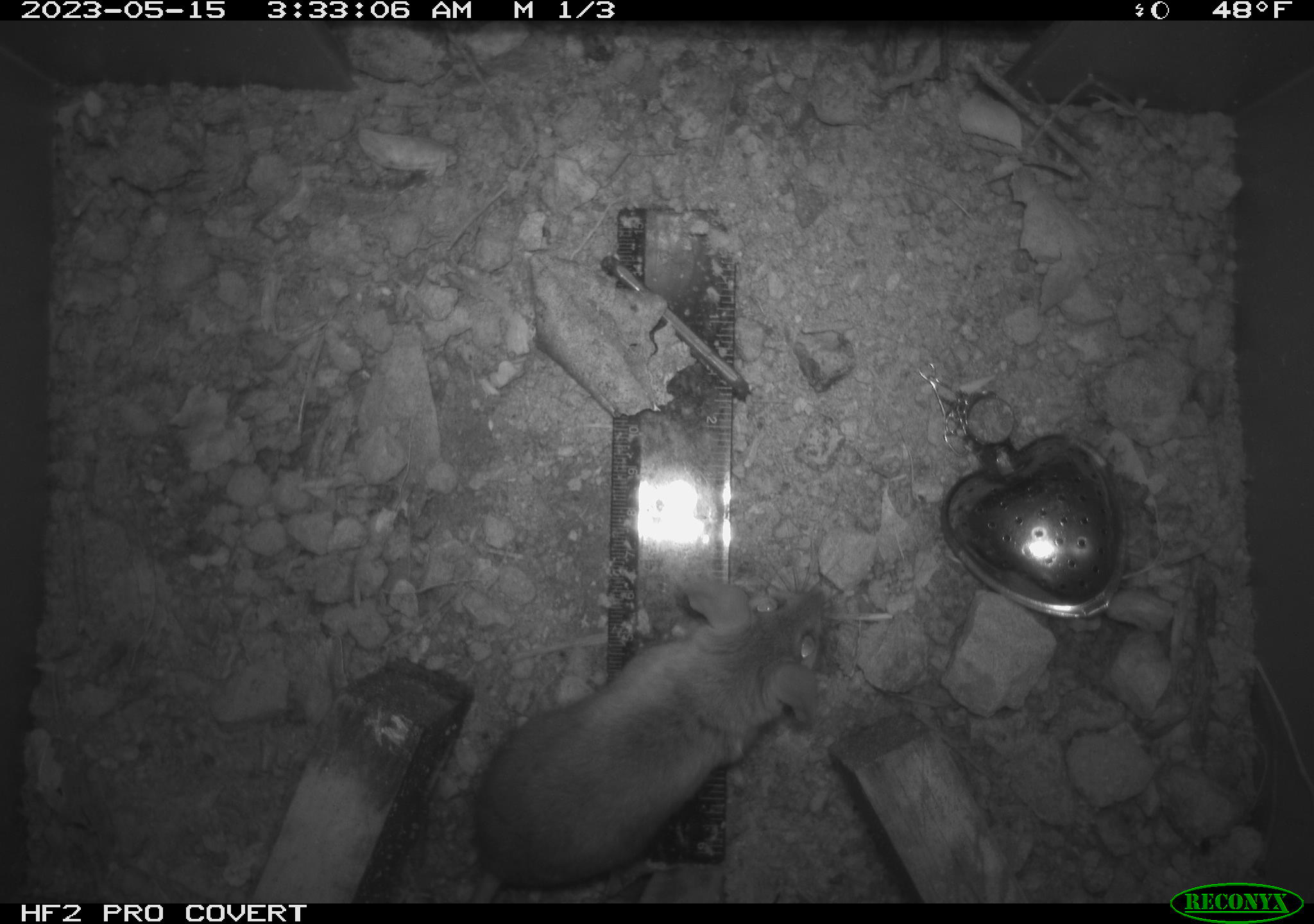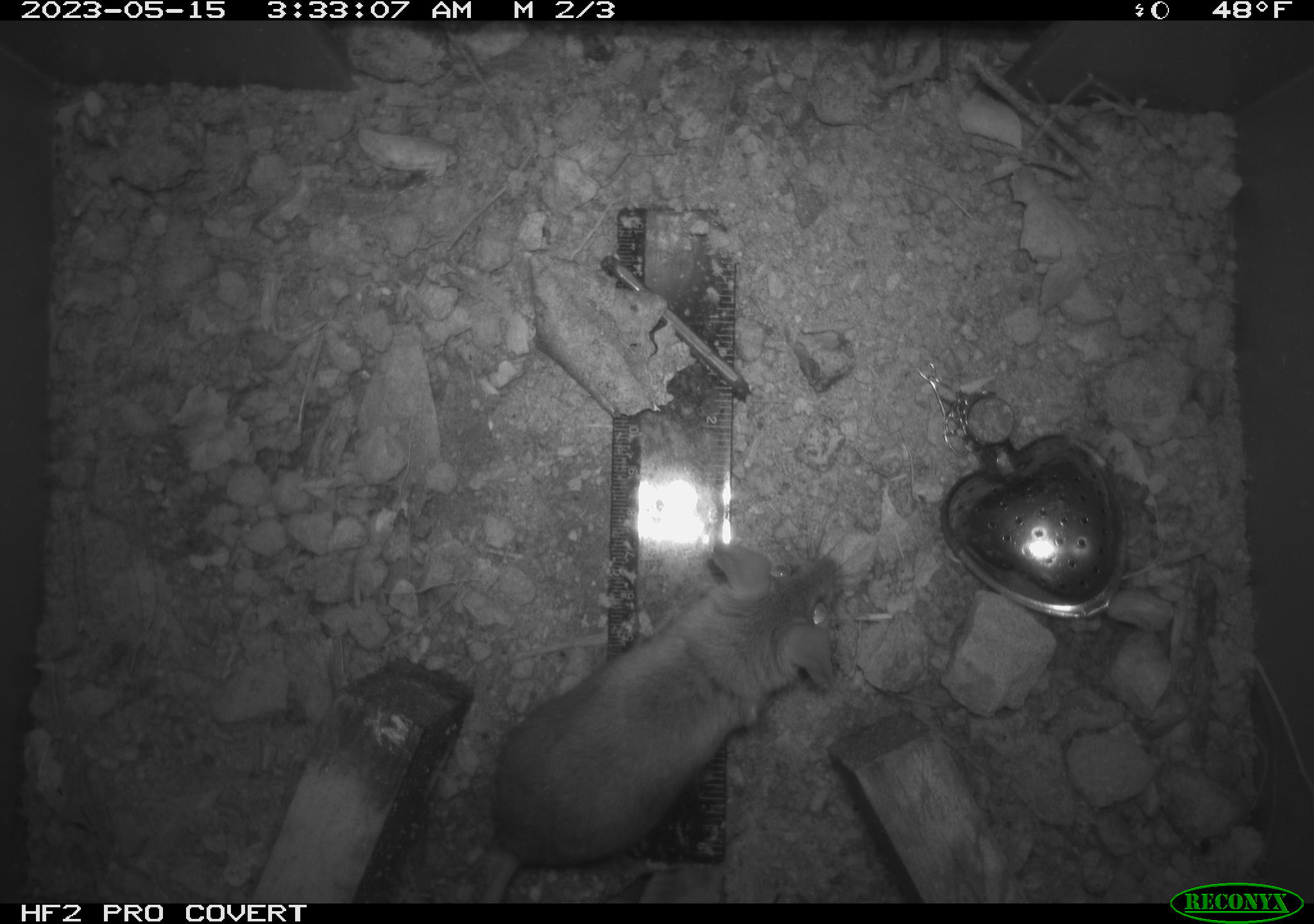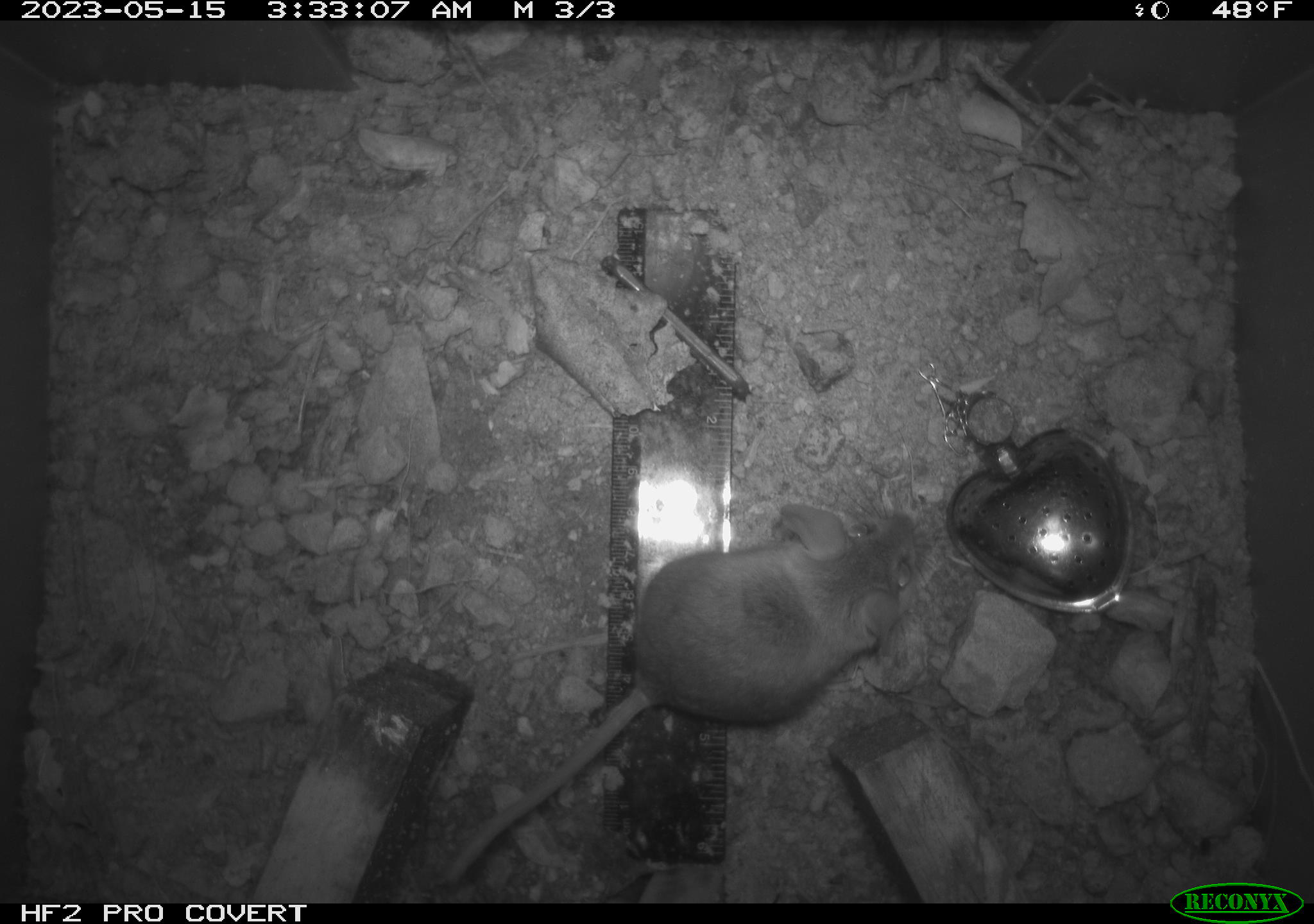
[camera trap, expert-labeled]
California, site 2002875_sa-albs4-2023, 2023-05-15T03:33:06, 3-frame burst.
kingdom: Animalia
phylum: Chordata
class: Mammalia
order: Rodentia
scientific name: Rodentia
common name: mouse species